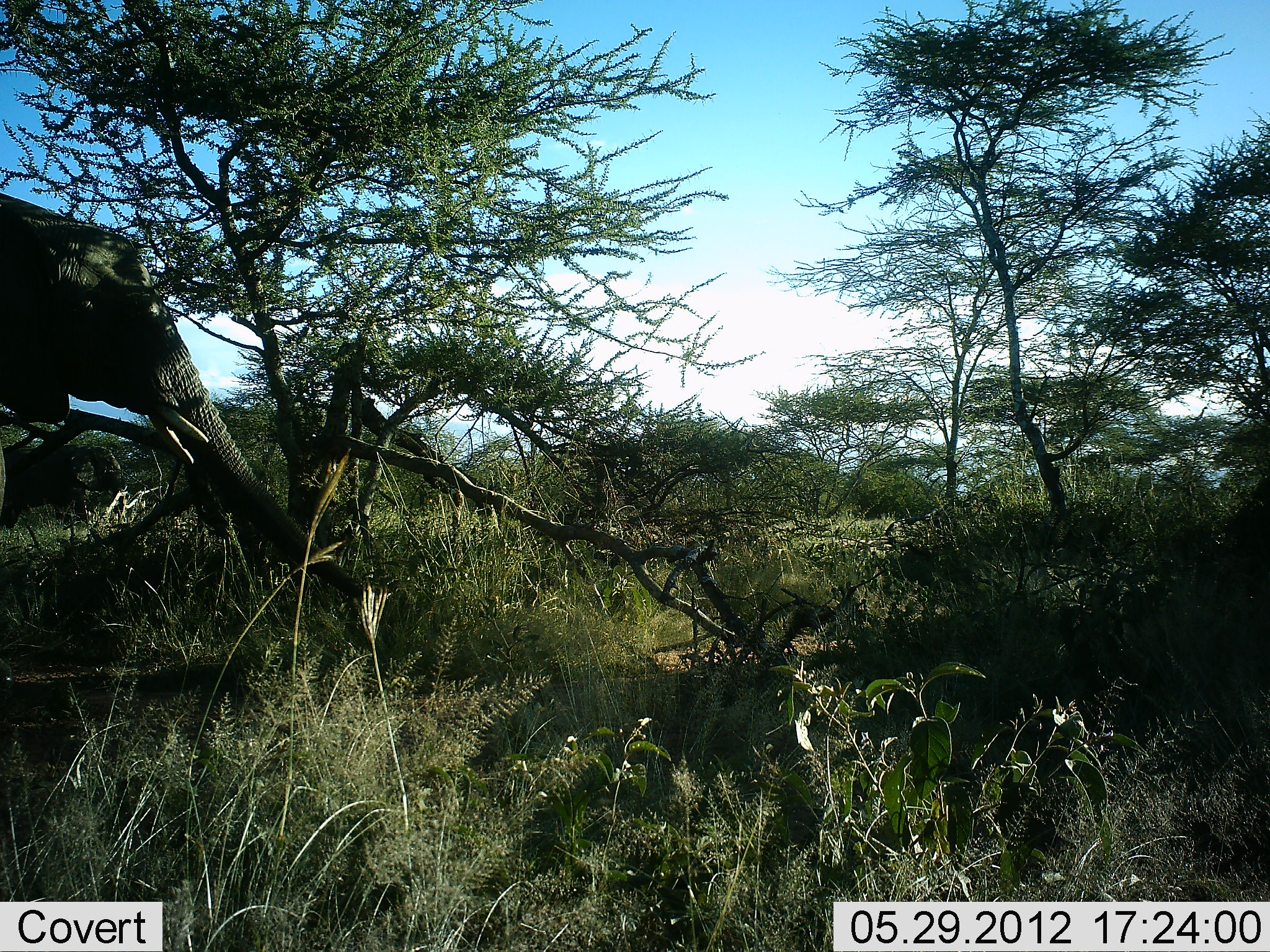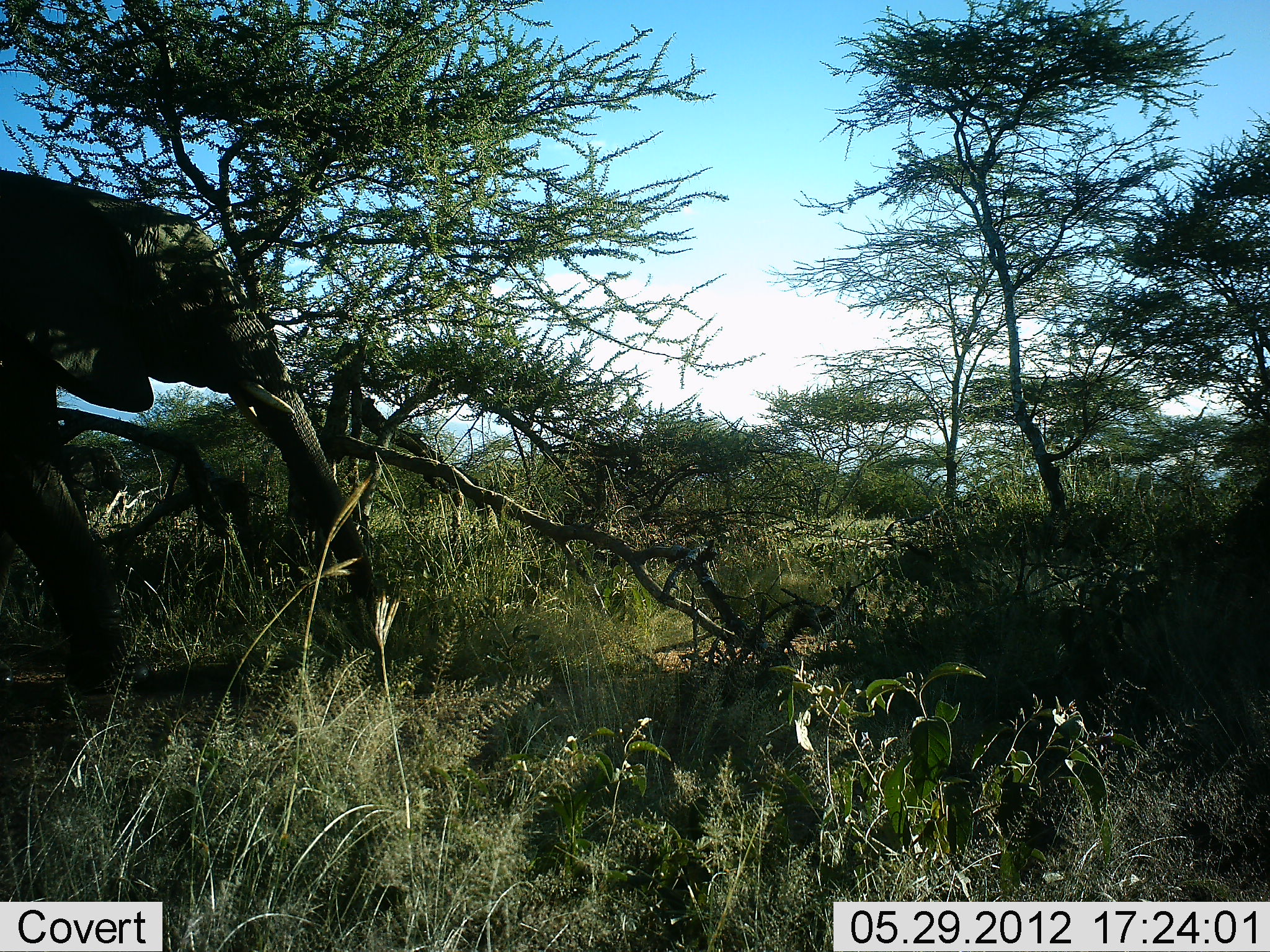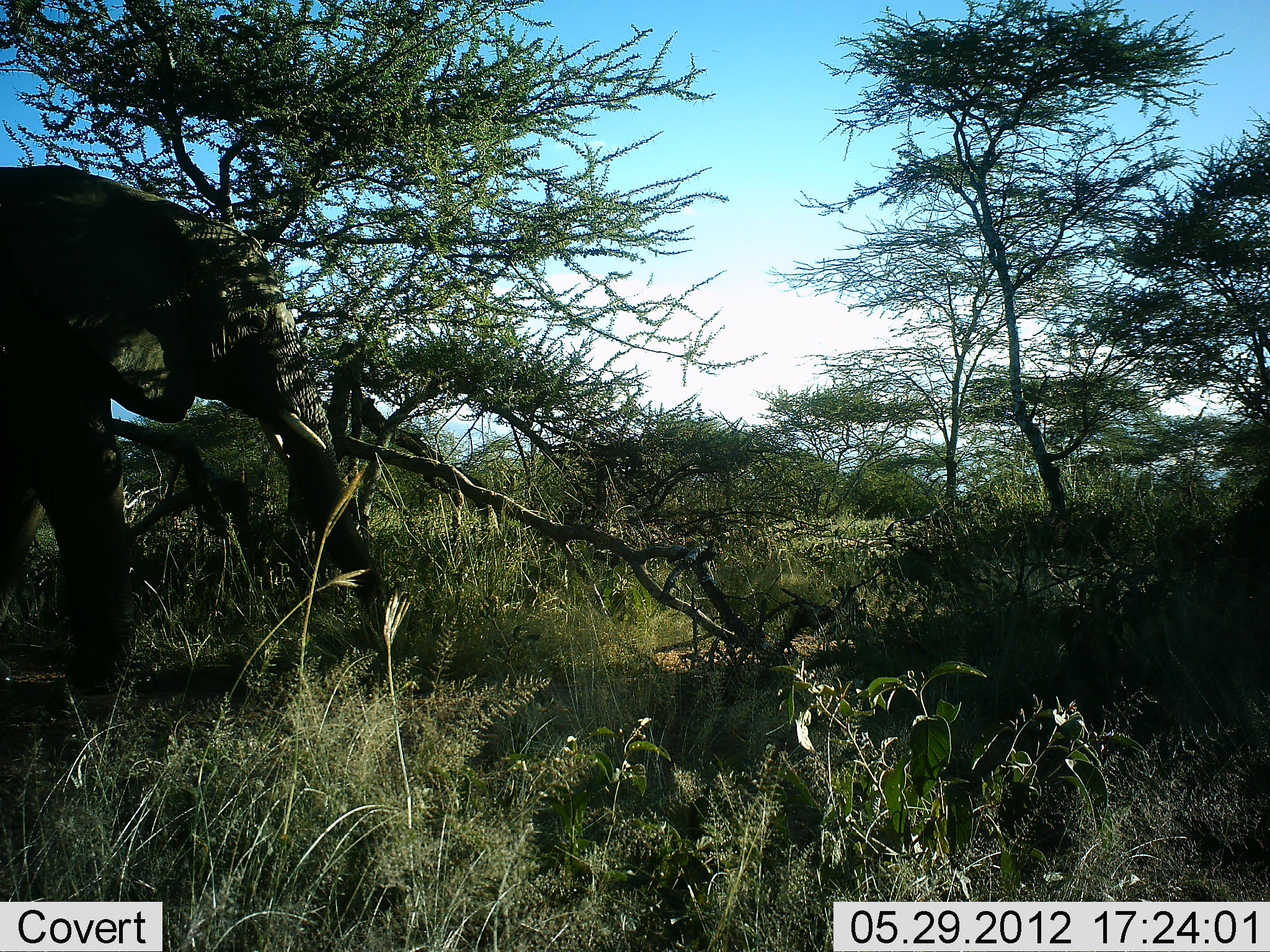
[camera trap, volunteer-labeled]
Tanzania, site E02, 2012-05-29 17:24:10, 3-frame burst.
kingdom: Animalia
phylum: Chordata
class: Mammalia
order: Proboscidea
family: Elephantidae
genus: Loxodonta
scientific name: Loxodonta africana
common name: african bush elephant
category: elephant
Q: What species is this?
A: Elephant (african bush elephant) (Loxodonta africana).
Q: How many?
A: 1.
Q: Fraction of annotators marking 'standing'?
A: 0%.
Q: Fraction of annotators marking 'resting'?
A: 0%.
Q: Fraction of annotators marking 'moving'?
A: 90%.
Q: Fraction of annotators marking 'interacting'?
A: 0%.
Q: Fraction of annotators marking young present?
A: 0%.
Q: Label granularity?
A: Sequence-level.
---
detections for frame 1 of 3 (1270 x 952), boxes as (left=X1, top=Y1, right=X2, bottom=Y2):
animal: (left=0, top=189, right=386, bottom=619)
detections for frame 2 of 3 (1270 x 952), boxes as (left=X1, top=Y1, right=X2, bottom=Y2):
animal: (left=0, top=164, right=377, bottom=700)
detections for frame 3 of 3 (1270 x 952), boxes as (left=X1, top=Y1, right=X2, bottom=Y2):
animal: (left=0, top=161, right=405, bottom=696)